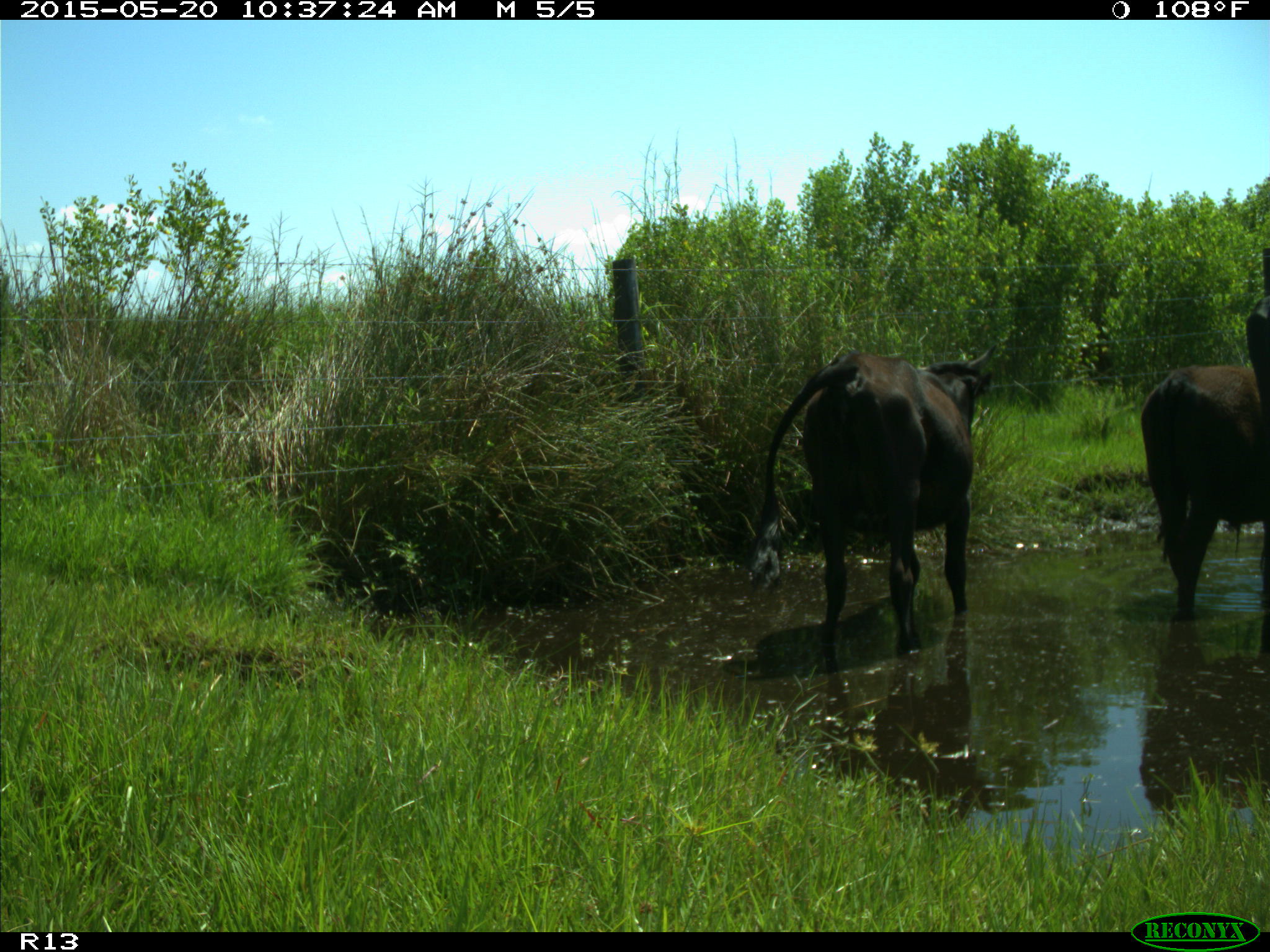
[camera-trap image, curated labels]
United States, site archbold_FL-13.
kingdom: Animalia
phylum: Chordata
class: Mammalia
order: Artiodactyla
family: Bovidae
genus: Bos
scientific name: Bos taurus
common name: domestic cow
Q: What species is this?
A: Bos taurus (domestic cow).